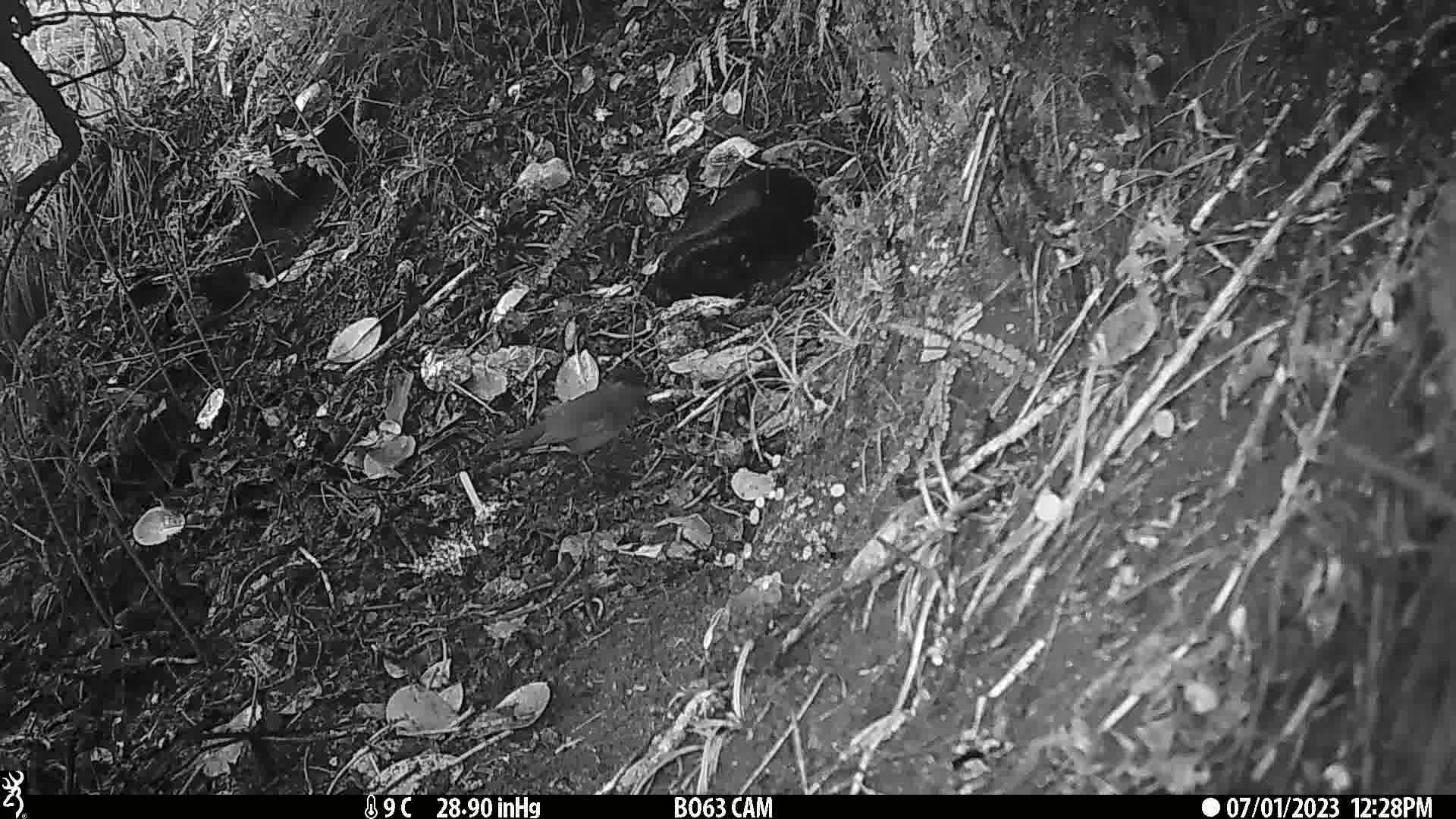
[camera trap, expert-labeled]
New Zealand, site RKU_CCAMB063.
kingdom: Animalia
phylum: Chordata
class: Aves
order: Passeriformes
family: Turdidae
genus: Turdus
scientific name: Turdus merula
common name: eurasian blackbird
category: blackbird